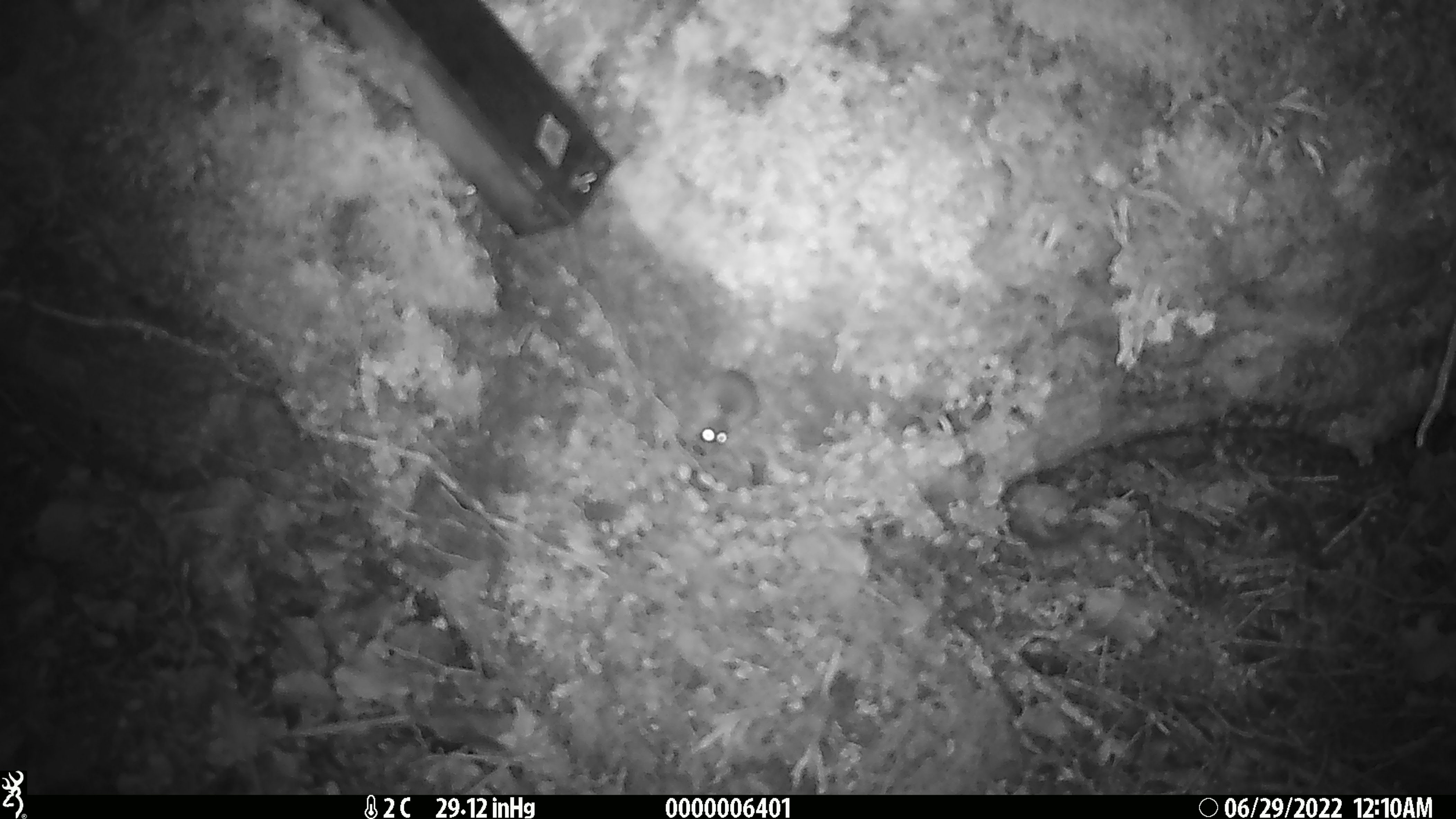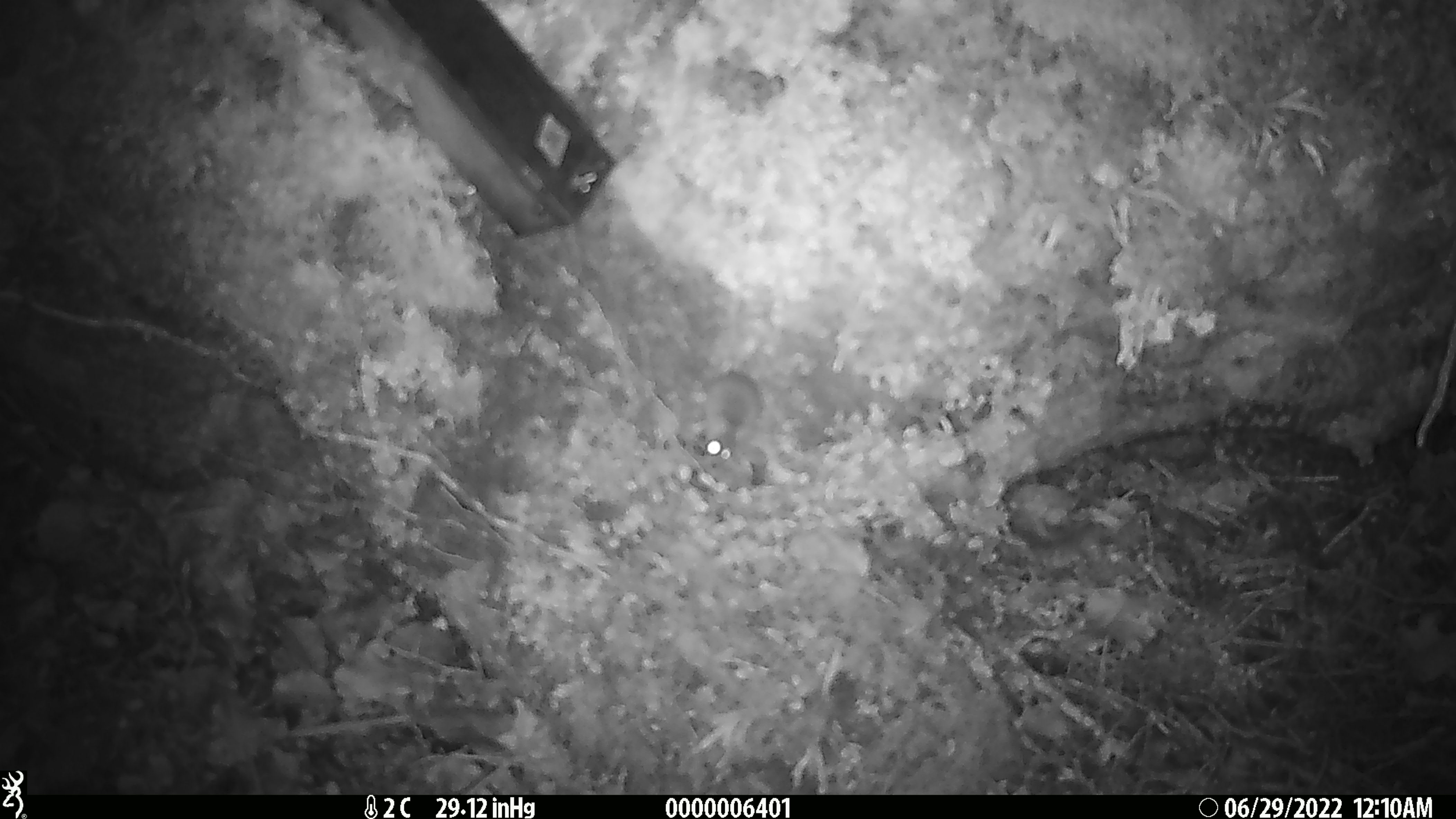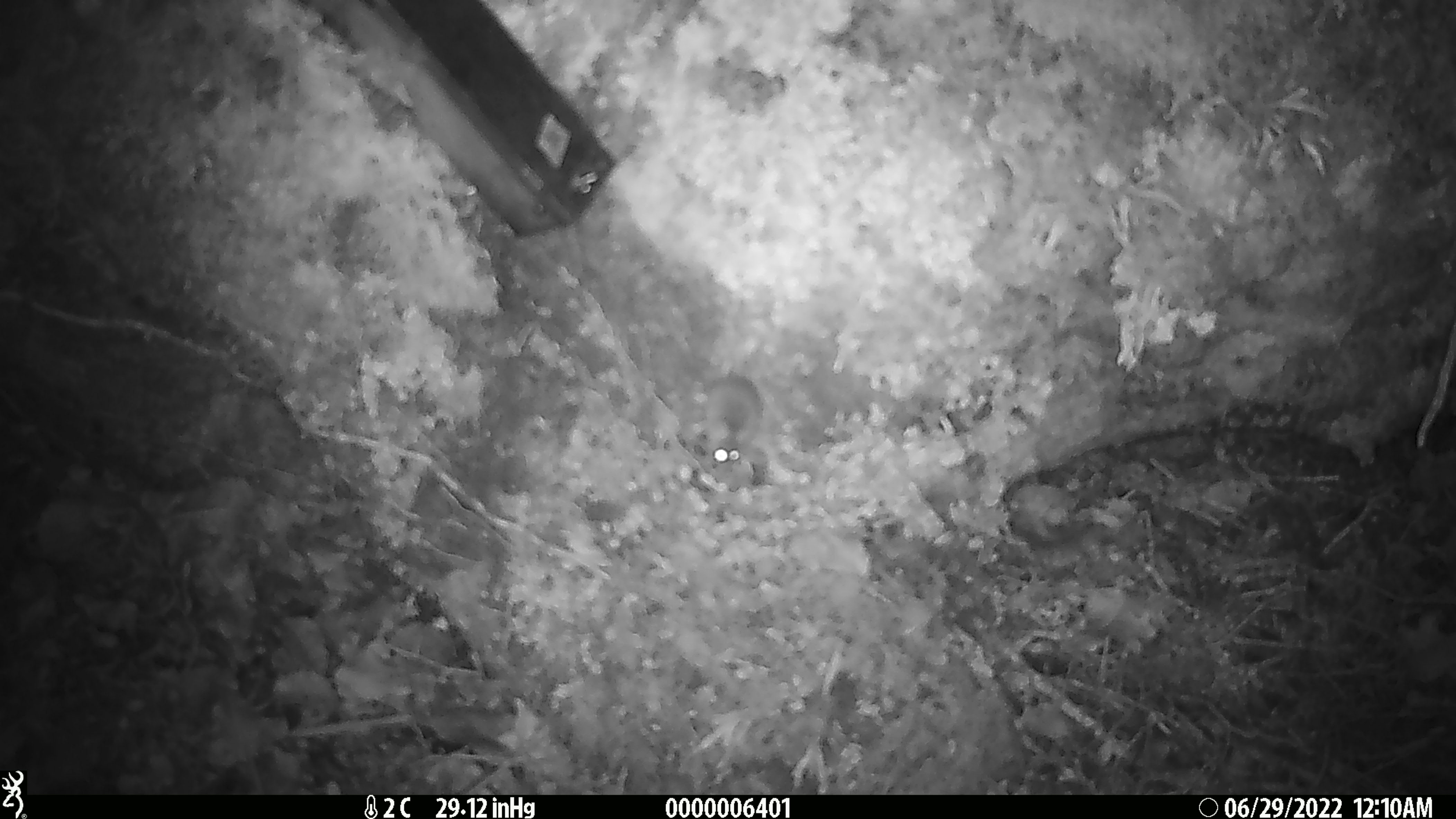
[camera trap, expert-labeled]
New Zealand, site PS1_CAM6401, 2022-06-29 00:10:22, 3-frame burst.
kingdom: Animalia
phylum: Chordata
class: Mammalia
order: Rodentia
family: Muridae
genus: Mus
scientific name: Mus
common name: mouse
Mouse (Mus).